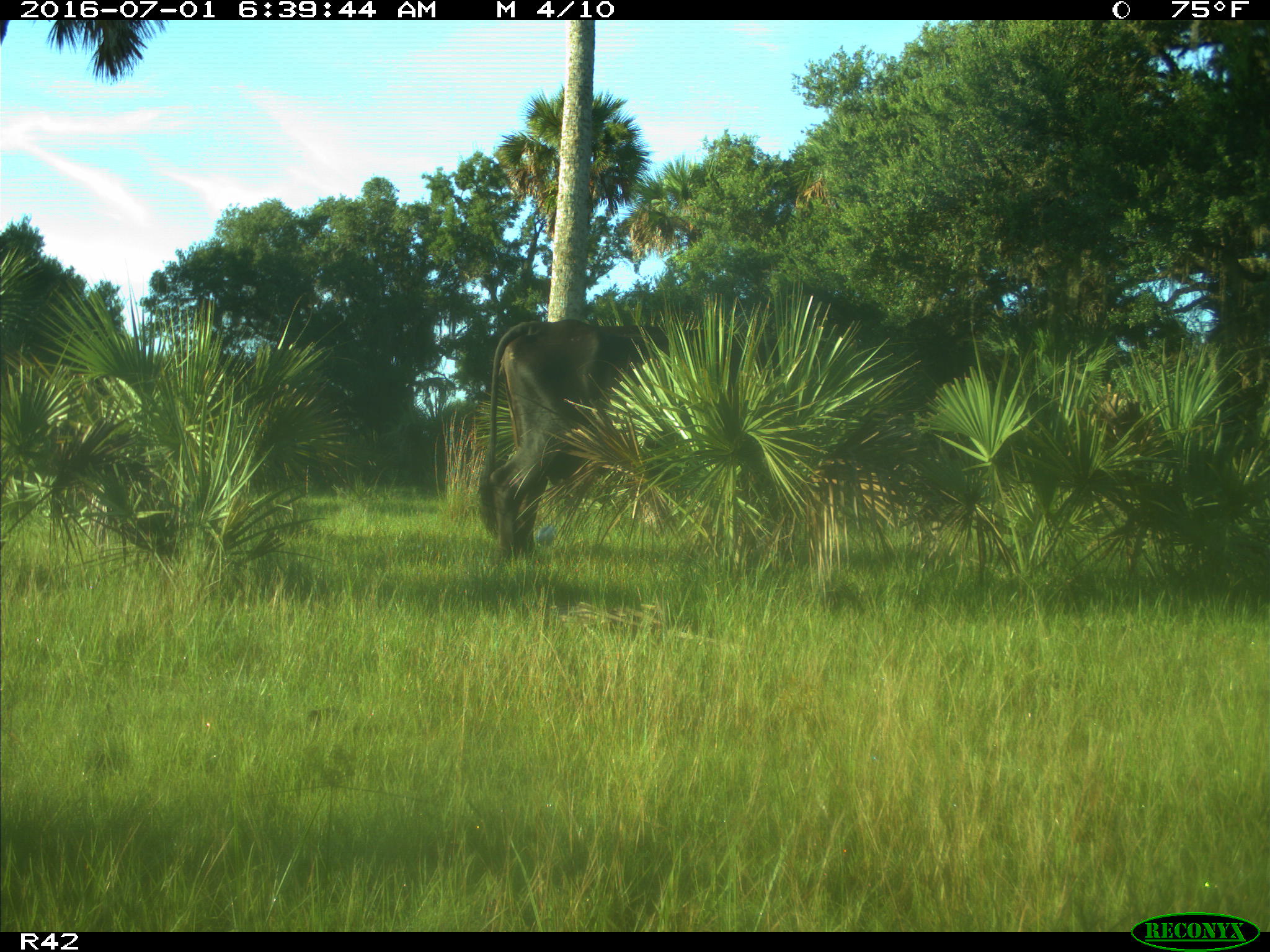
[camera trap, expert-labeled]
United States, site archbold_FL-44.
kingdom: Animalia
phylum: Chordata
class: Mammalia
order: Artiodactyla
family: Bovidae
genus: Bos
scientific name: Bos taurus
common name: domestic cow